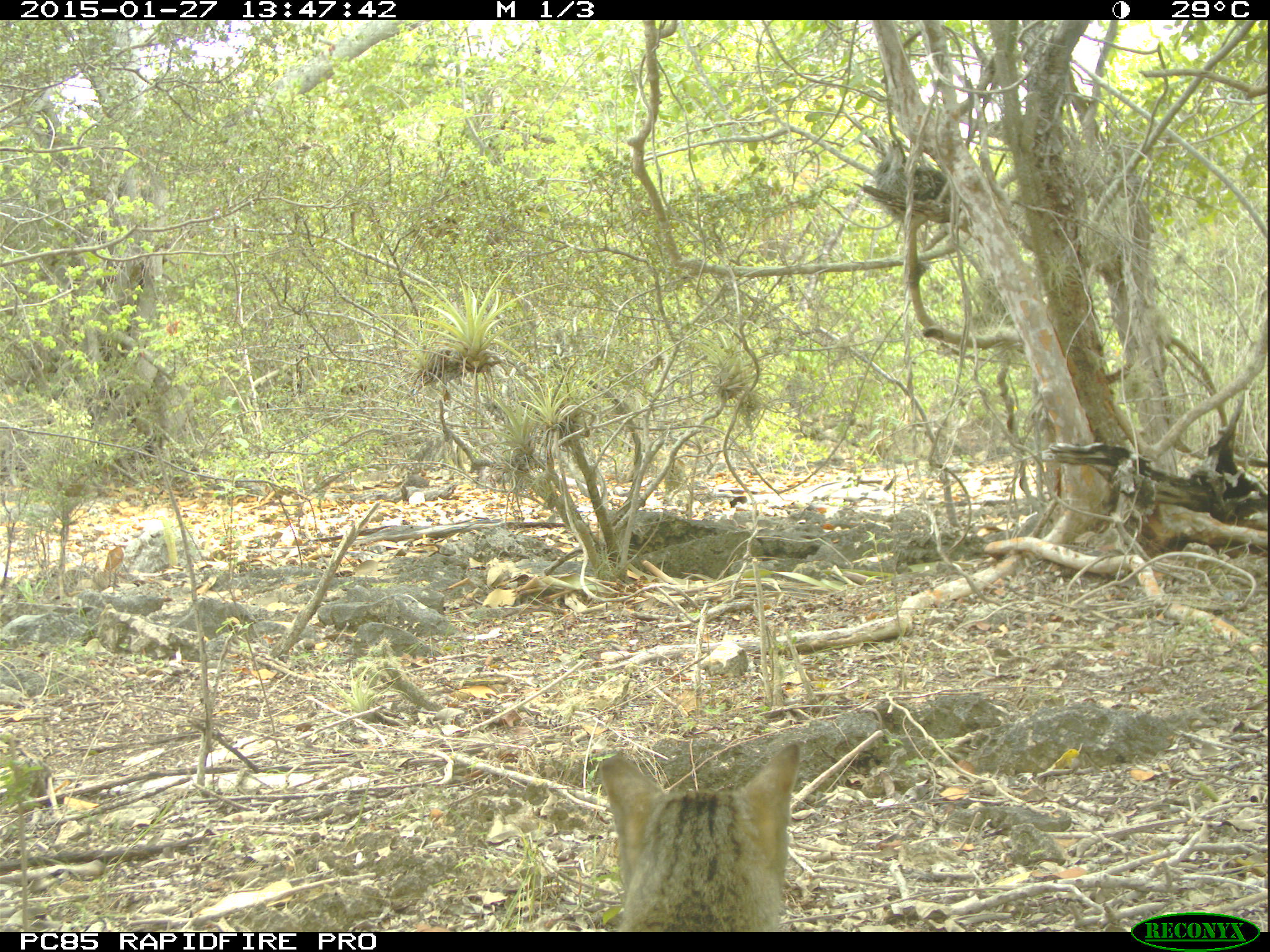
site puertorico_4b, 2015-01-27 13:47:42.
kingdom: Animalia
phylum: Chordata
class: Mammalia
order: Carnivora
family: Felidae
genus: Felis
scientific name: Felis catus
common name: cat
Cat (Felis catus).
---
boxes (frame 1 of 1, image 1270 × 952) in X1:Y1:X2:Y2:
cat: 593:734:804:933